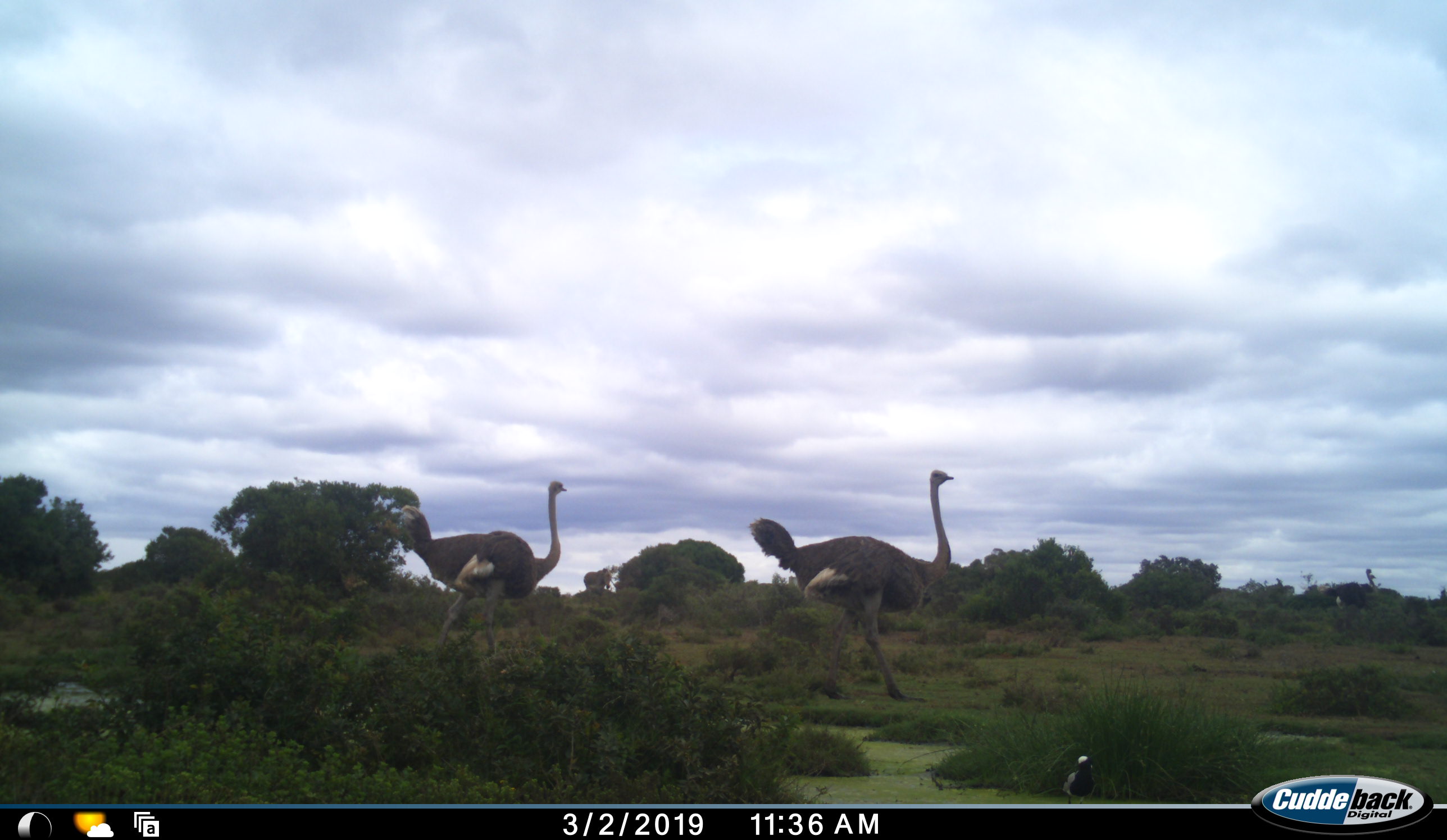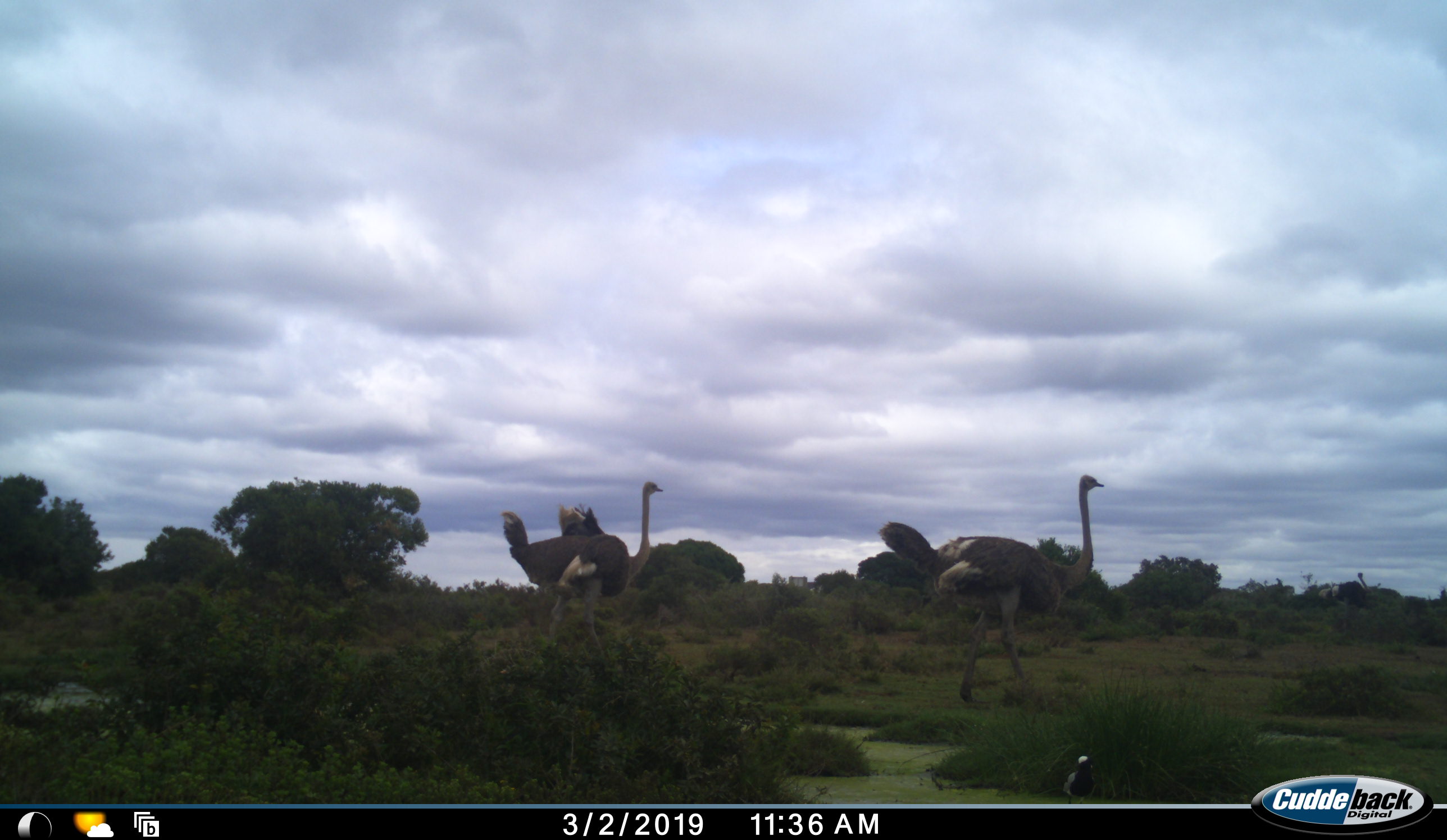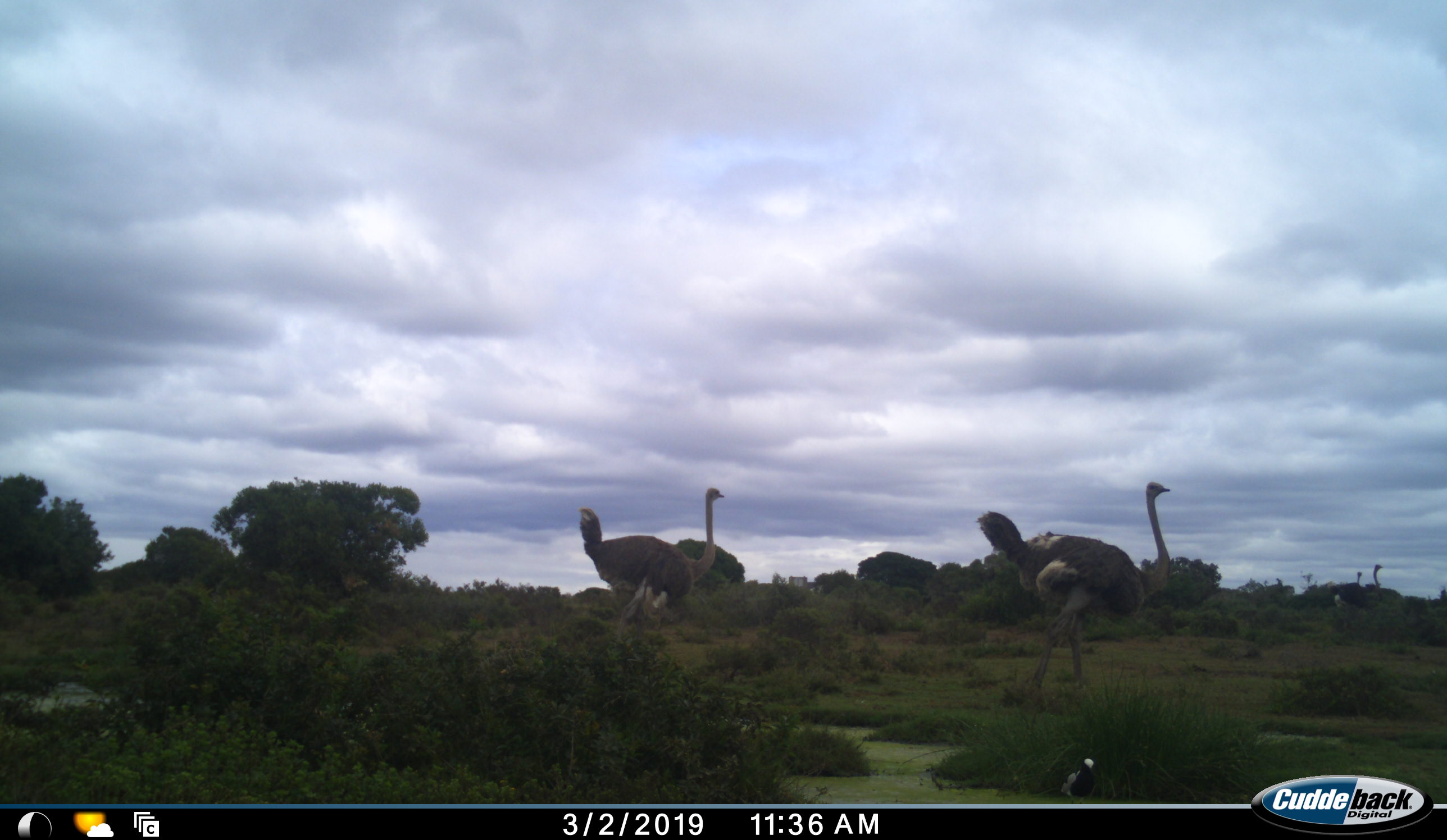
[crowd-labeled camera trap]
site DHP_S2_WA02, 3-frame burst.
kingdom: Animalia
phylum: Chordata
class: Aves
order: Struthioniformes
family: Struthionidae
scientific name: Struthionidae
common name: ostrich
Ostrich (Struthionidae), count 4. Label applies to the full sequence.